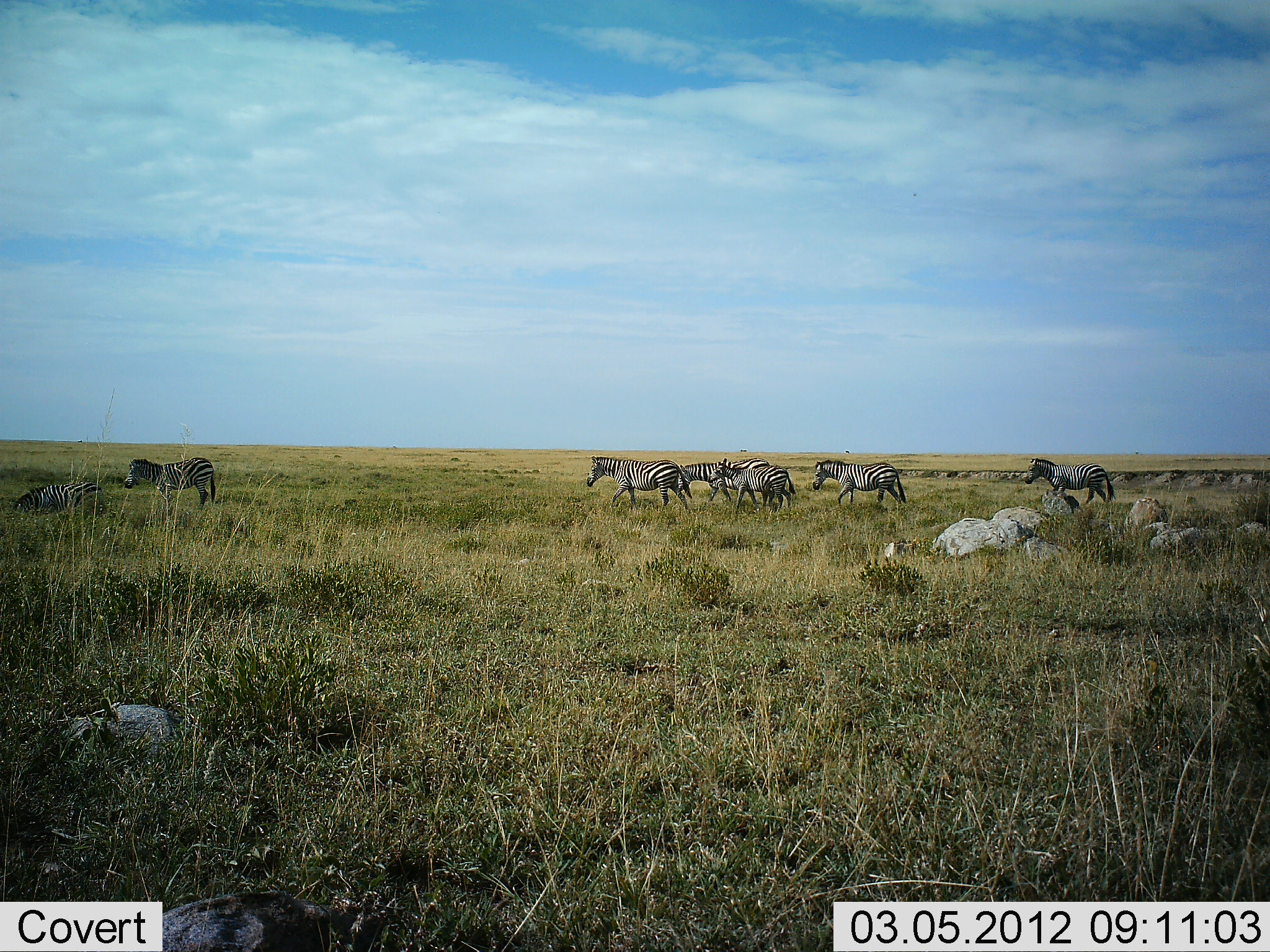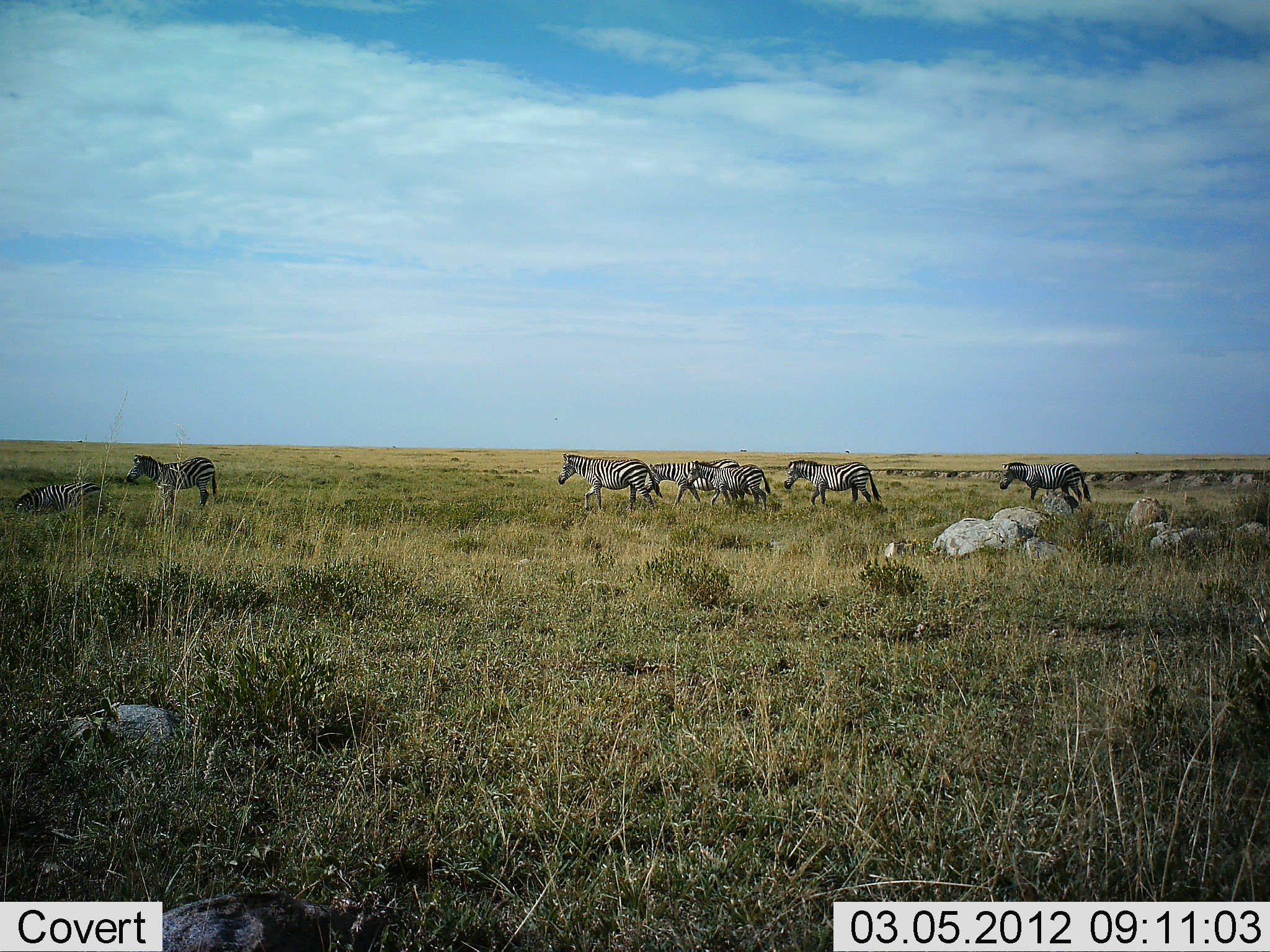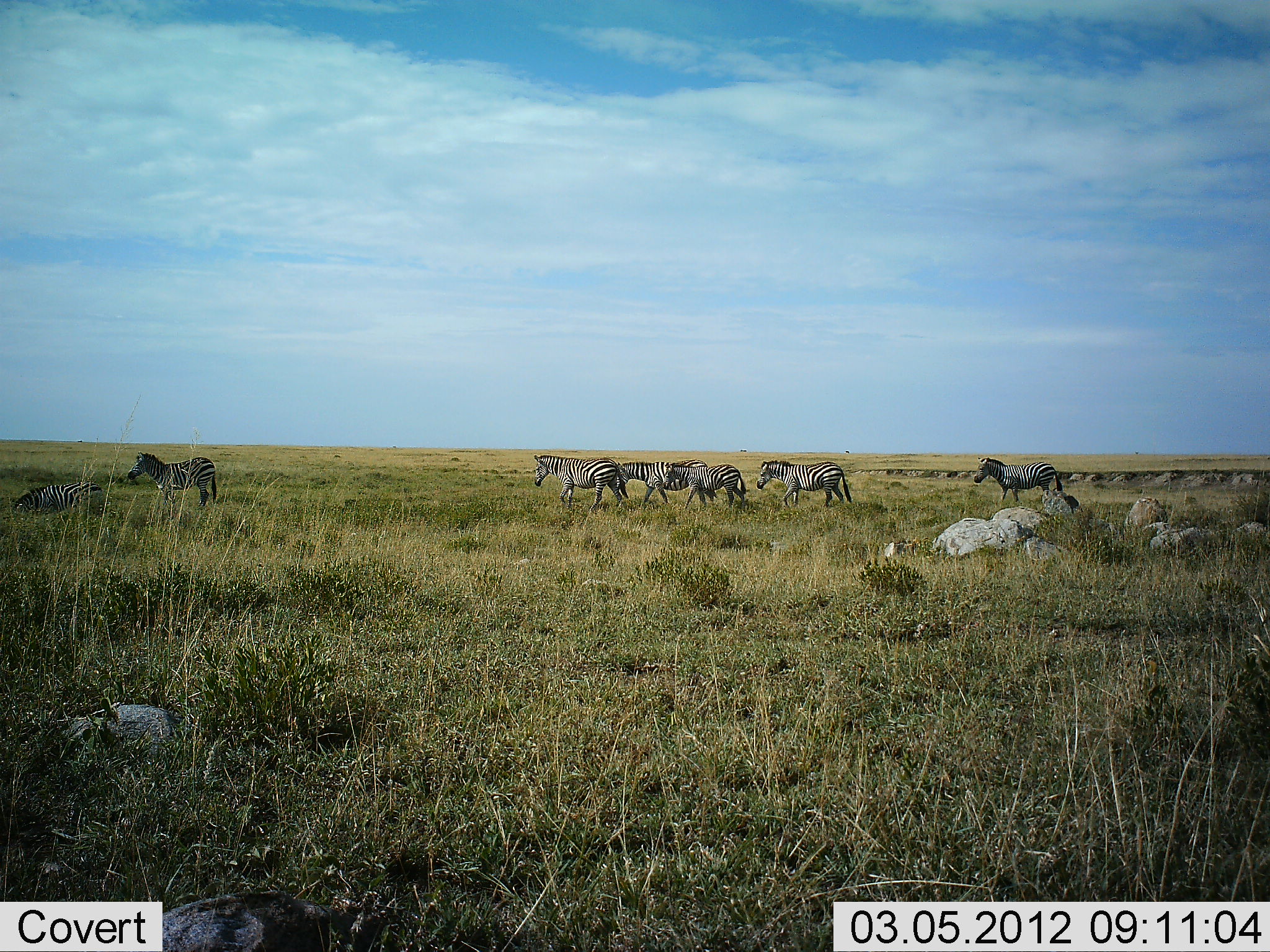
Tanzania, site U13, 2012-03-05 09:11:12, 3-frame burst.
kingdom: Animalia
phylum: Chordata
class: Mammalia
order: Perissodactyla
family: Equidae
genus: Equus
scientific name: Equus quagga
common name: plains zebra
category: zebra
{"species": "zebra (plains zebra) (Equus quagga)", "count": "7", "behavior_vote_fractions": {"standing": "44%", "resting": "44%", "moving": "94%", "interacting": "19%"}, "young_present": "0%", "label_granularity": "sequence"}